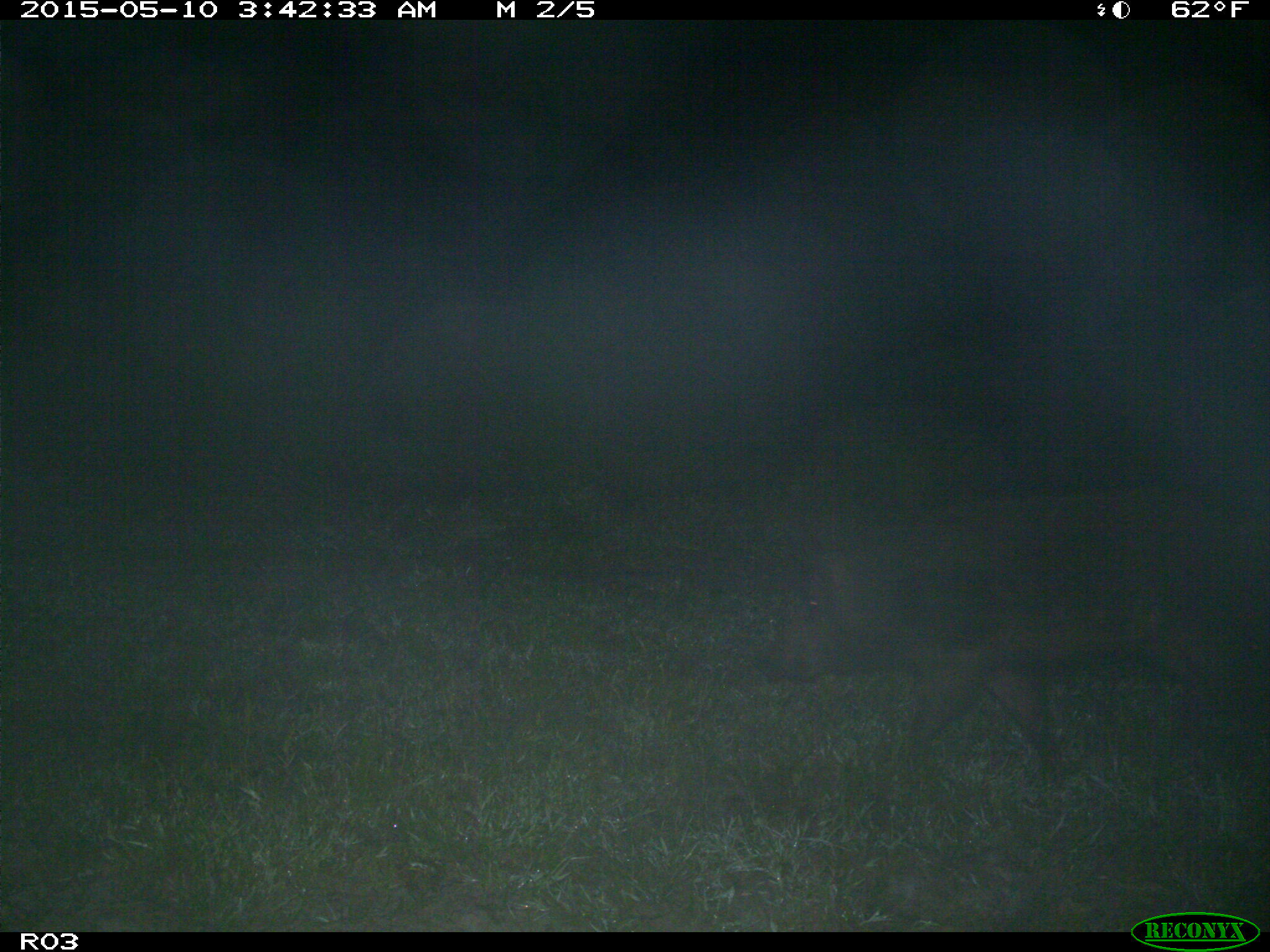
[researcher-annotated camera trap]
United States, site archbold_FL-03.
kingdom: Animalia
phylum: Chordata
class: Mammalia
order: Artiodactyla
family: Suidae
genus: Sus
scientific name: Sus scrofa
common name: wild boar